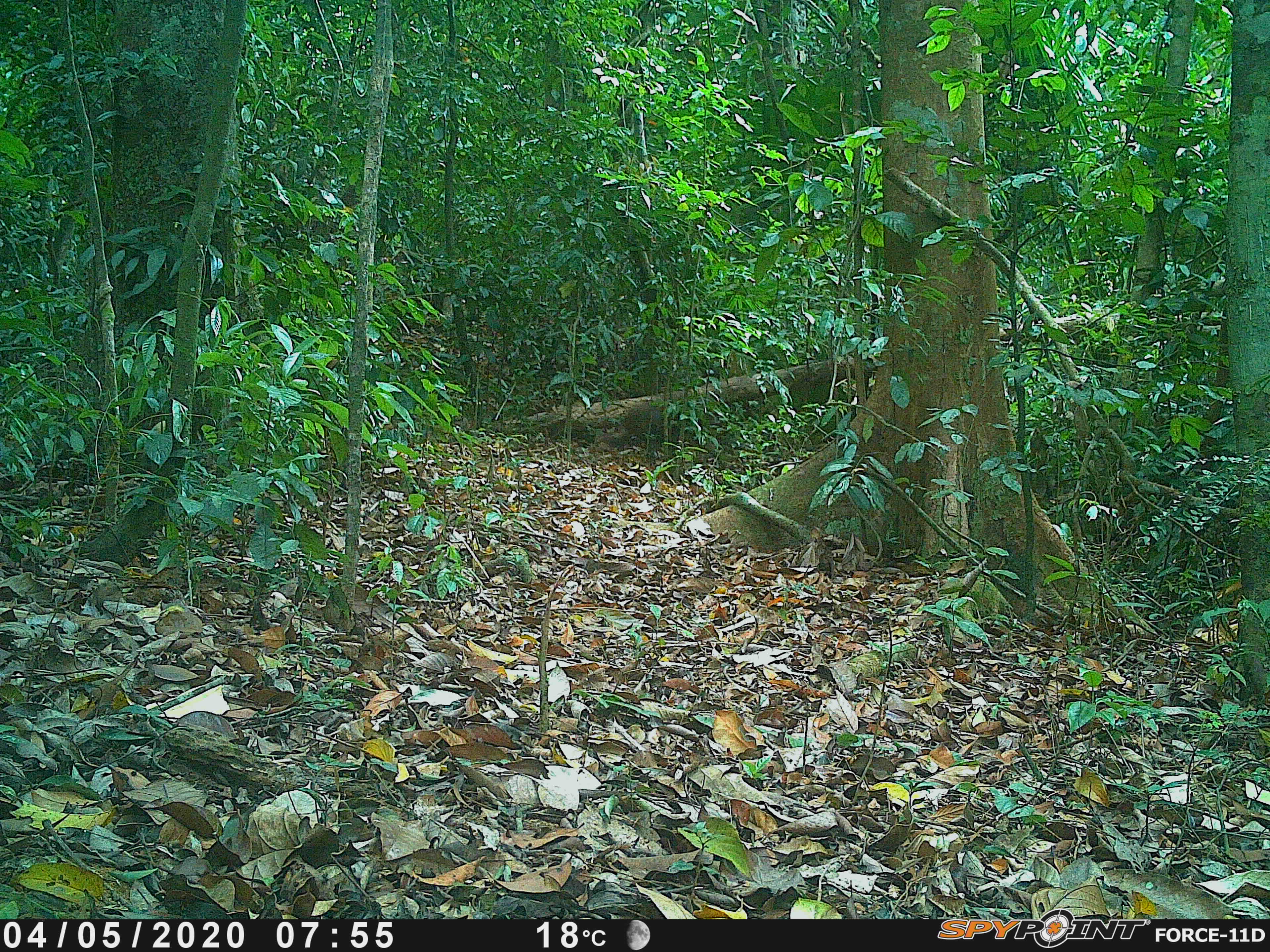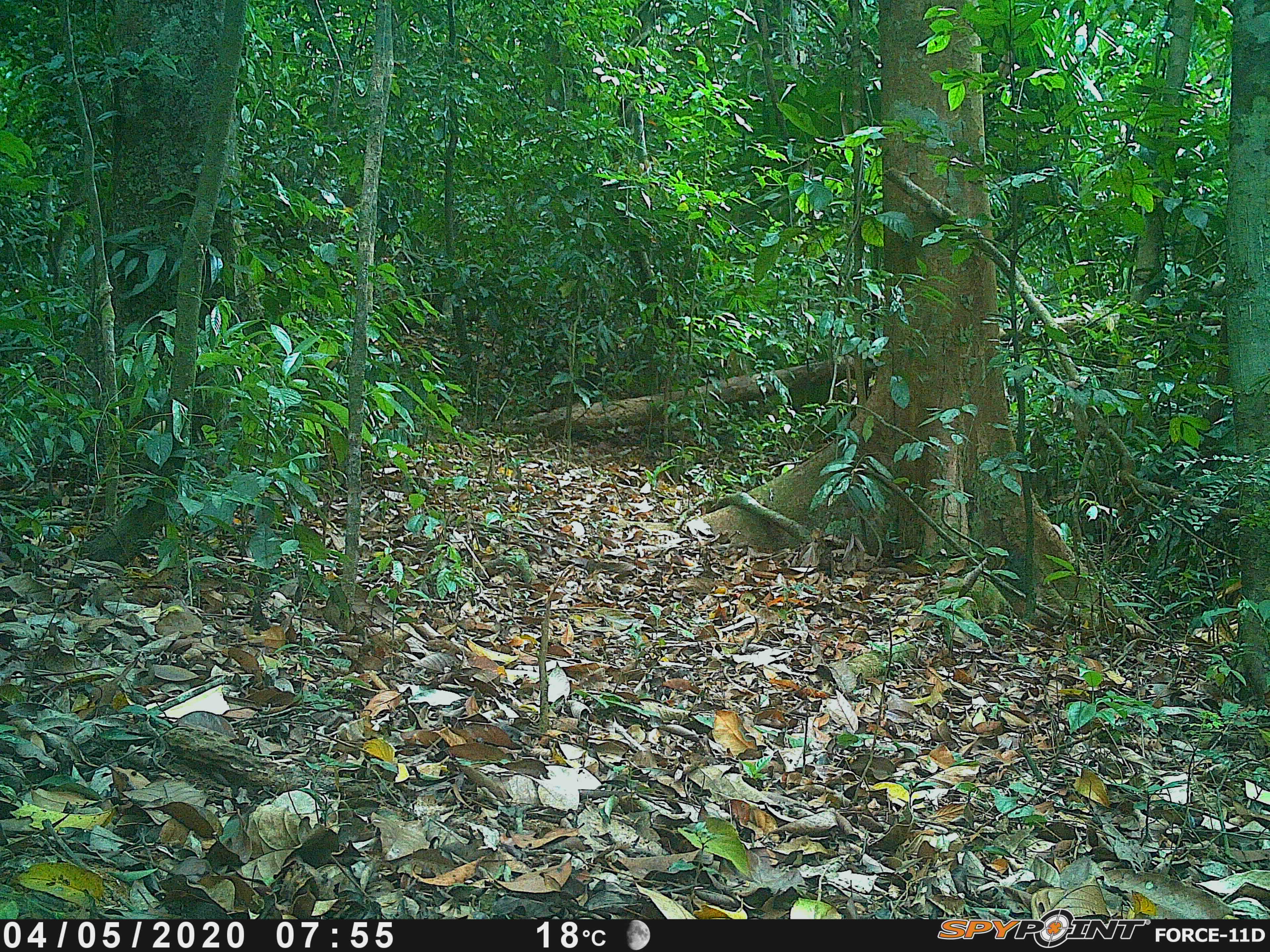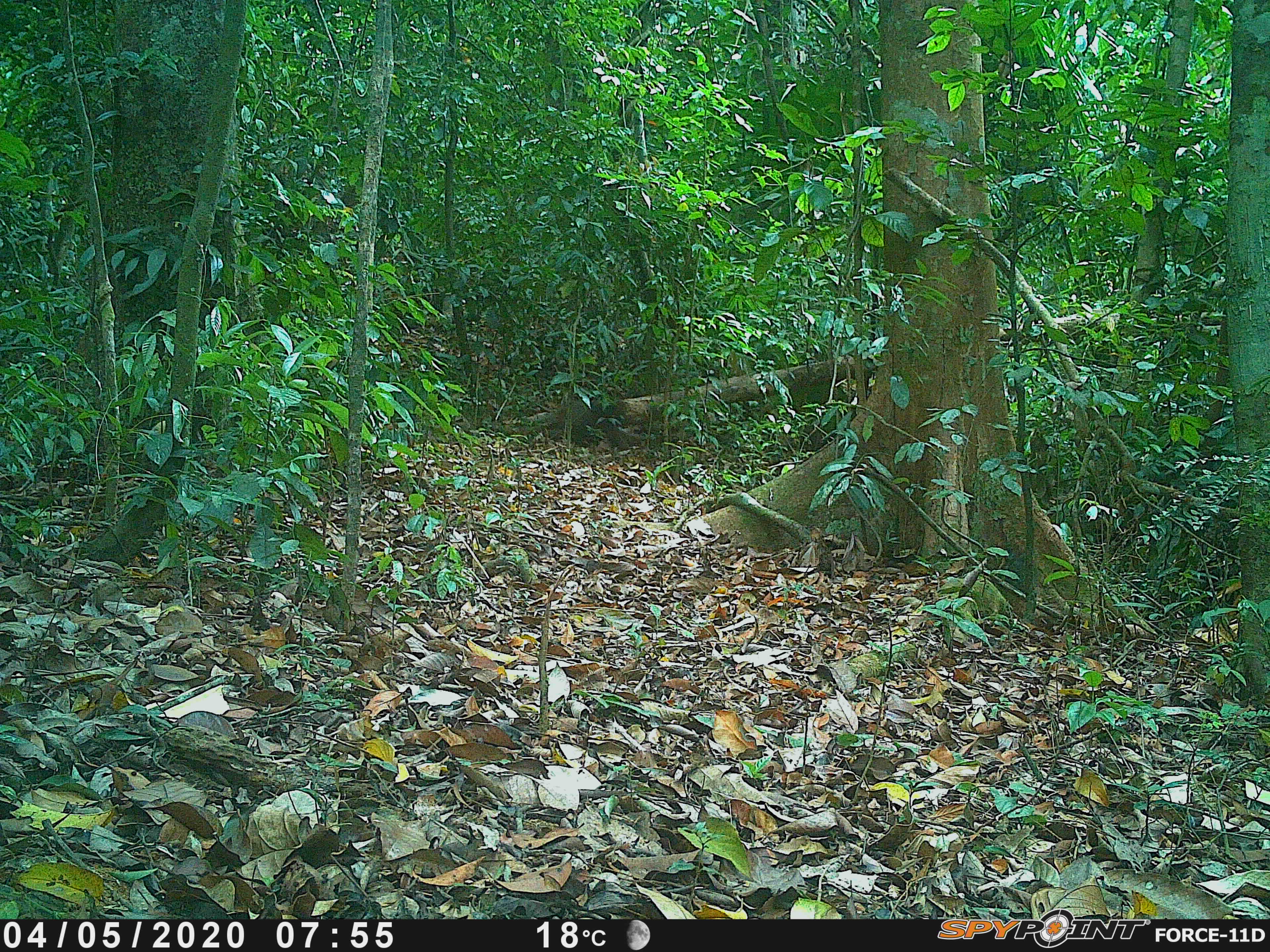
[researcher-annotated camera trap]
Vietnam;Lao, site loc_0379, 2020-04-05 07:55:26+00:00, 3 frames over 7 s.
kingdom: Animalia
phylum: Chordata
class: Mammalia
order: Primates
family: Cercopithecidae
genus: Macaca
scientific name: Macaca arctoides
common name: stump-tailed macaque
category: stump tailed macaque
Stump tailed macaque (stump-tailed macaque) (Macaca arctoides). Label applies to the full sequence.